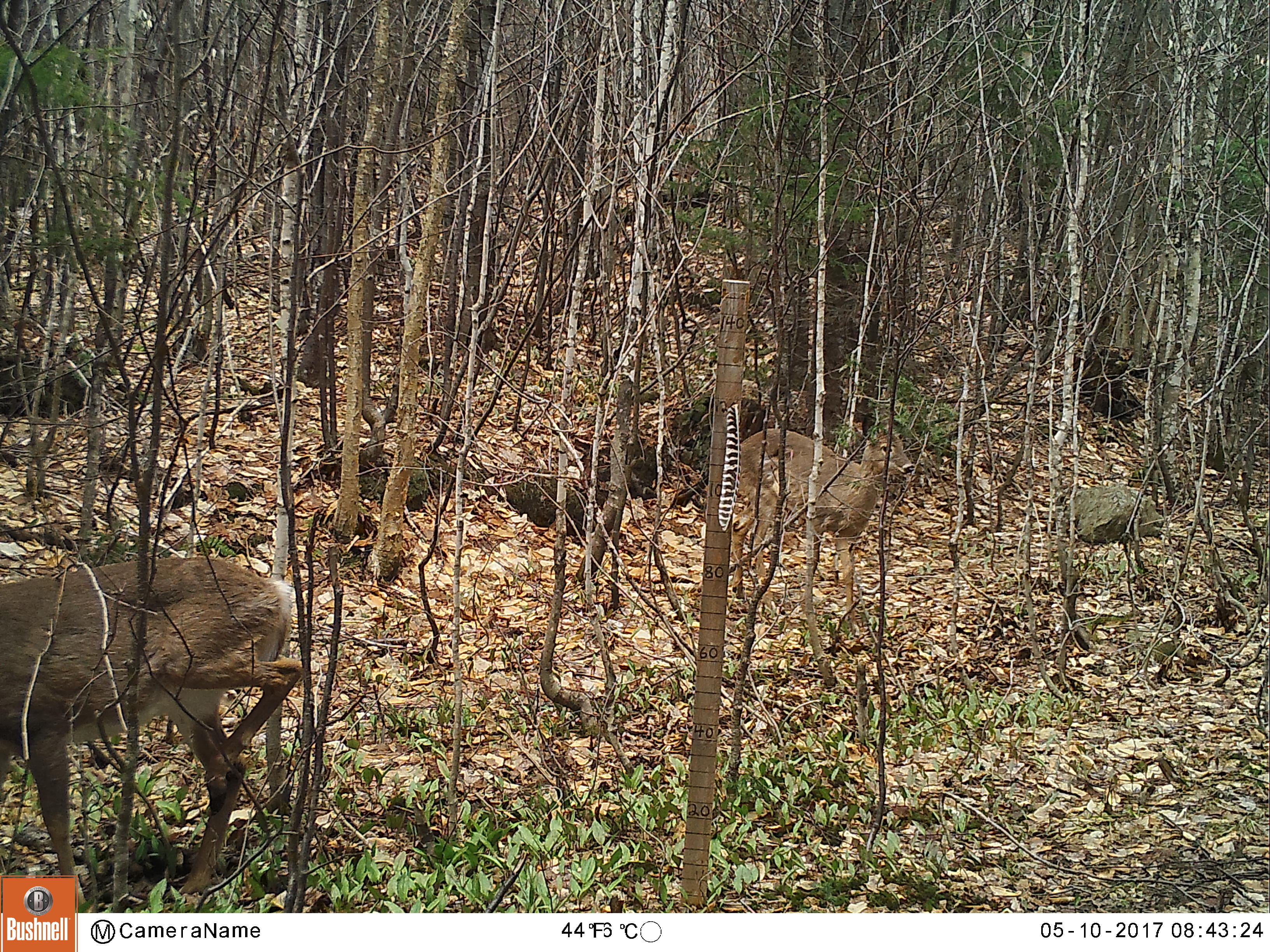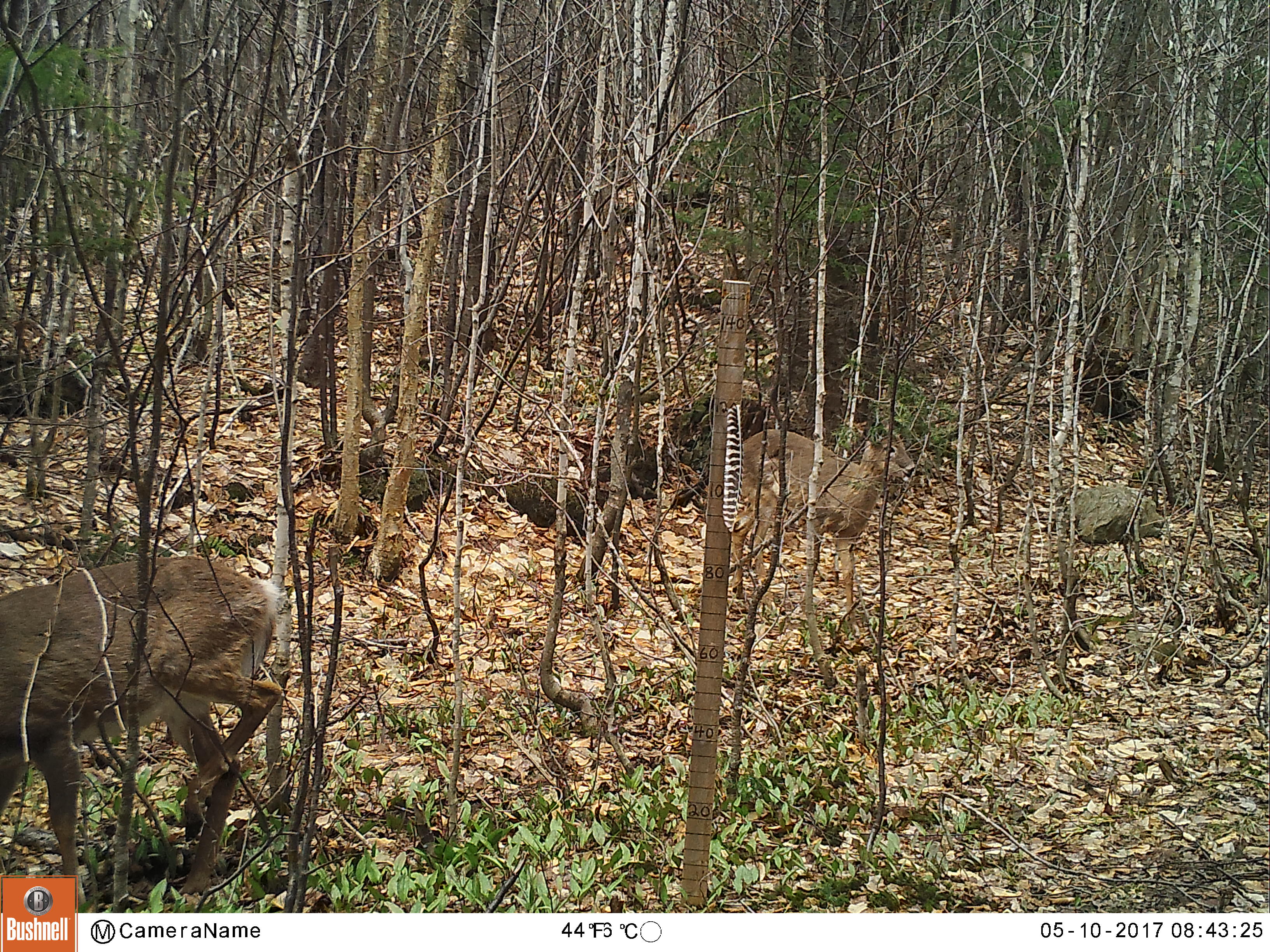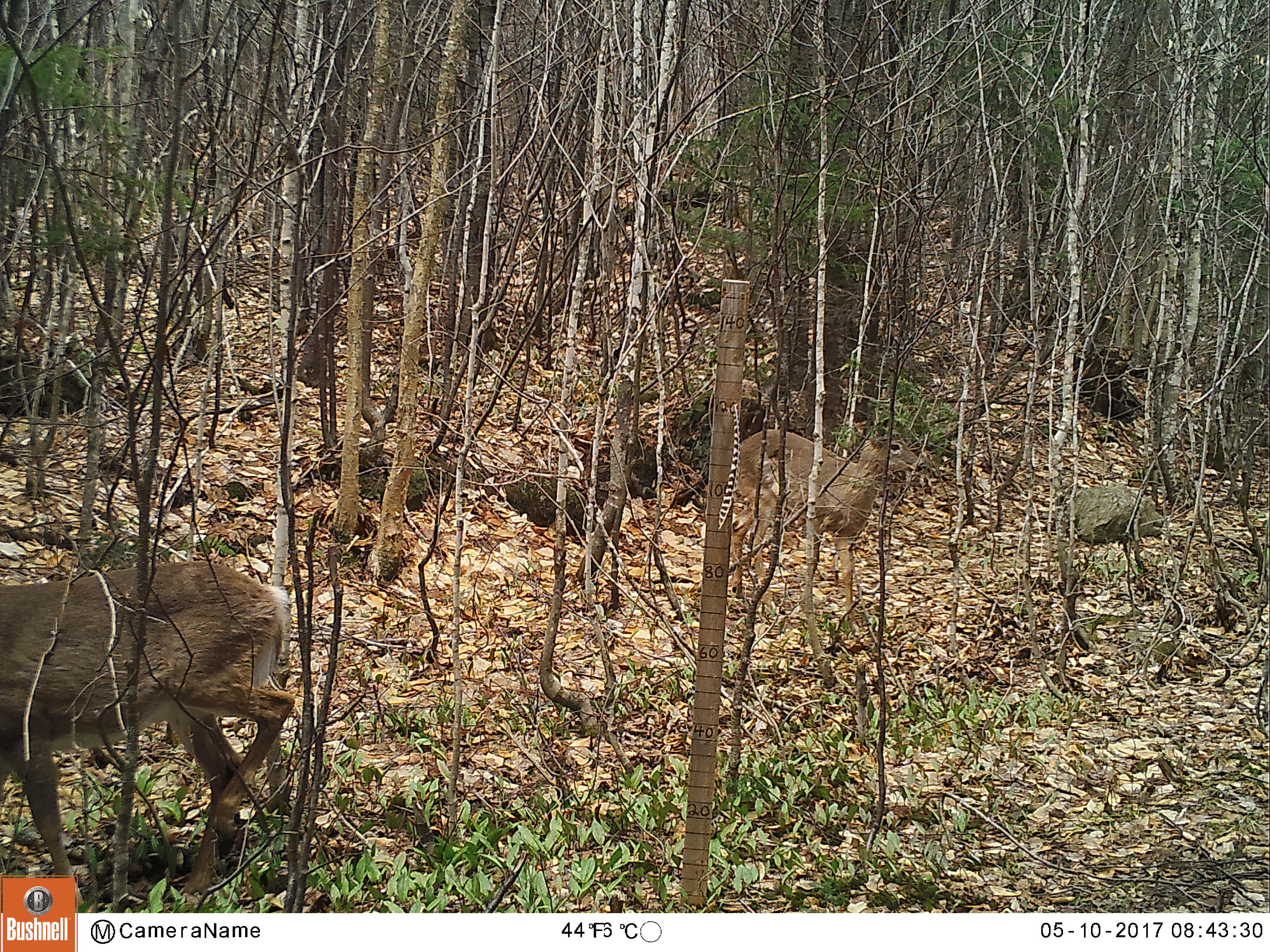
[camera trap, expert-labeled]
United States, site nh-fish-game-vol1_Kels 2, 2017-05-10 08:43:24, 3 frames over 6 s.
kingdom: Animalia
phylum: Chordata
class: Mammalia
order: Artiodactyla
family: Cervidae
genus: Odocoileus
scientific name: Odocoileus virginianus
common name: white-tailed deer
White-tailed deer (Odocoileus virginianus).